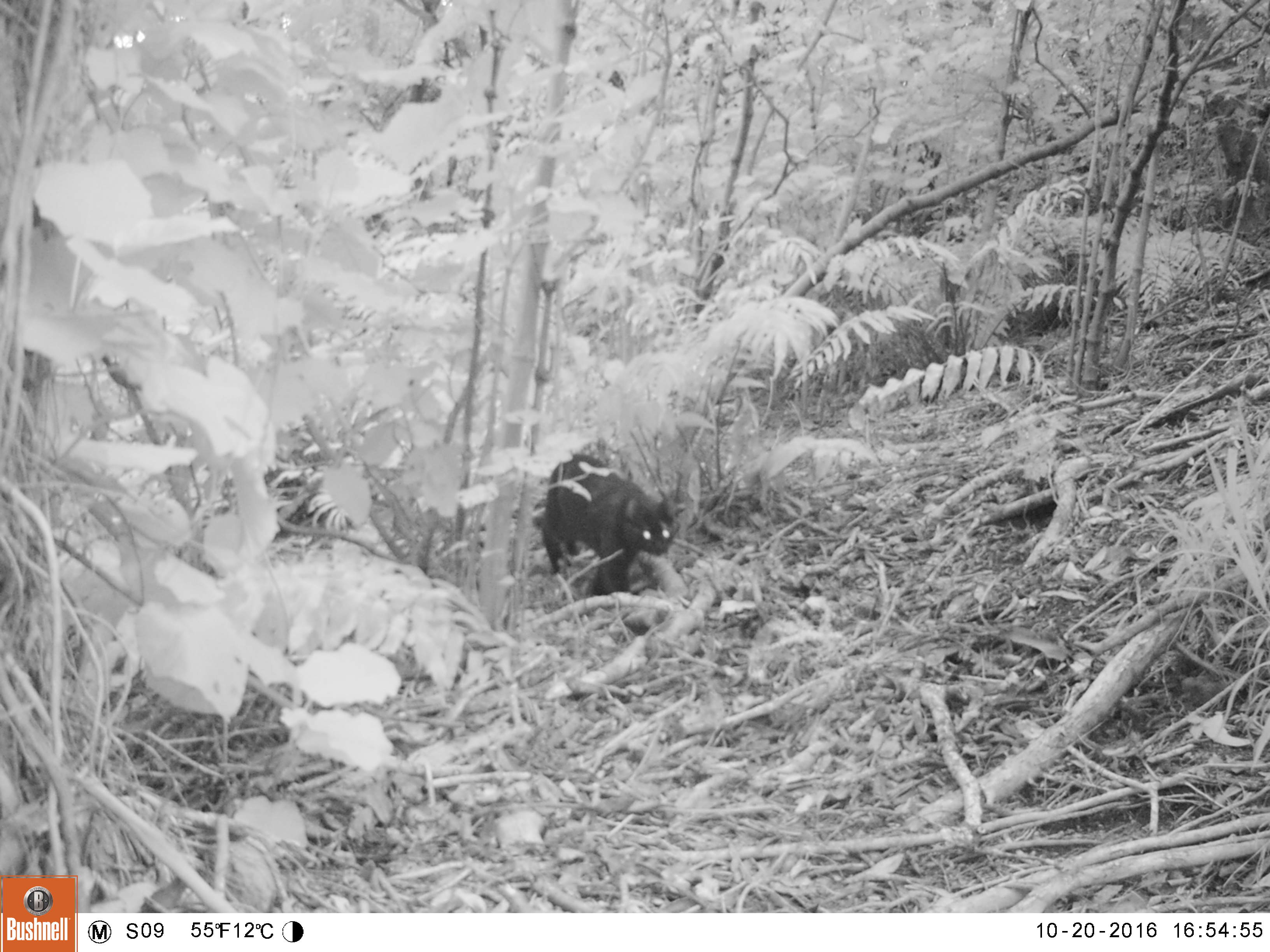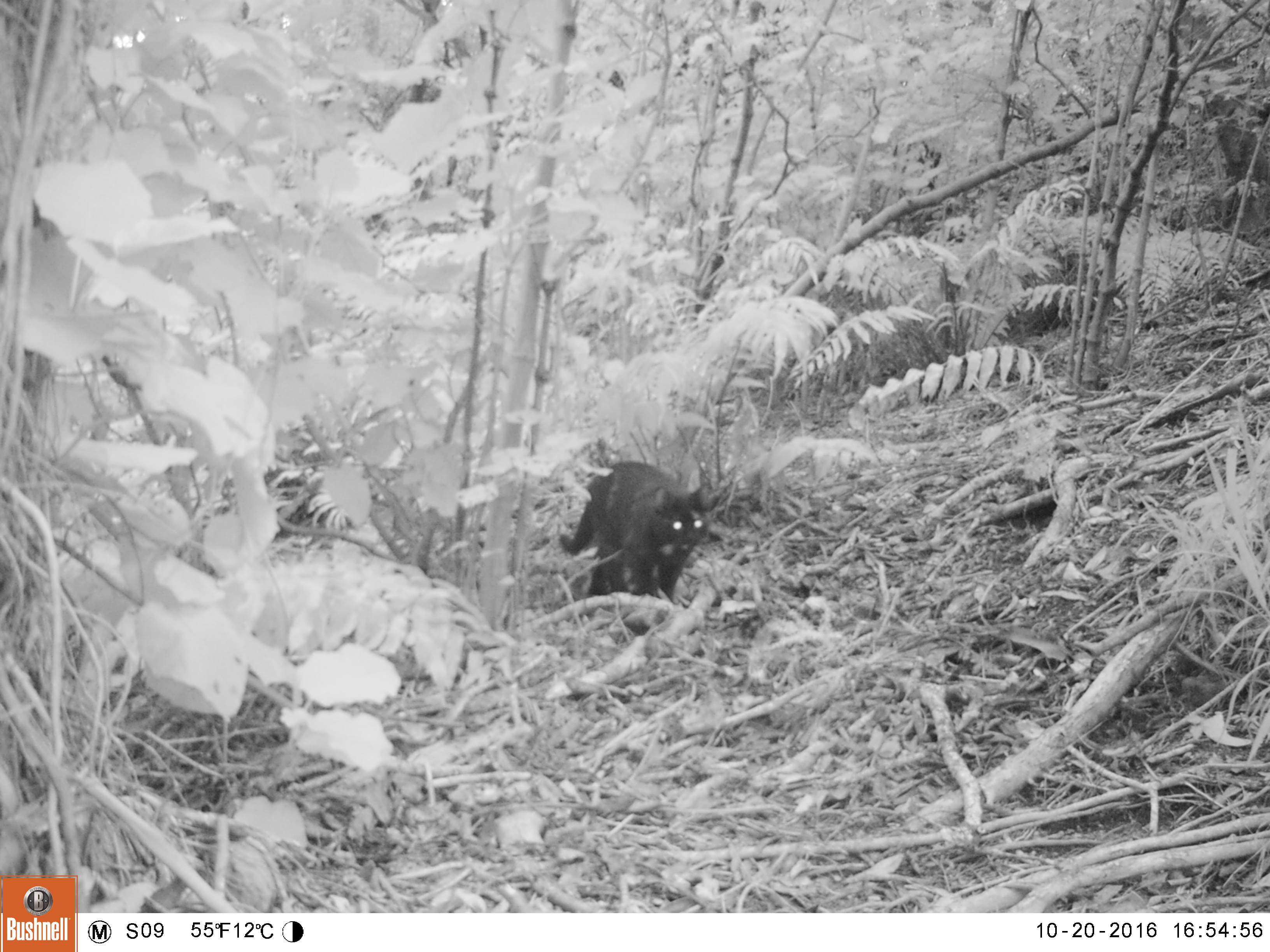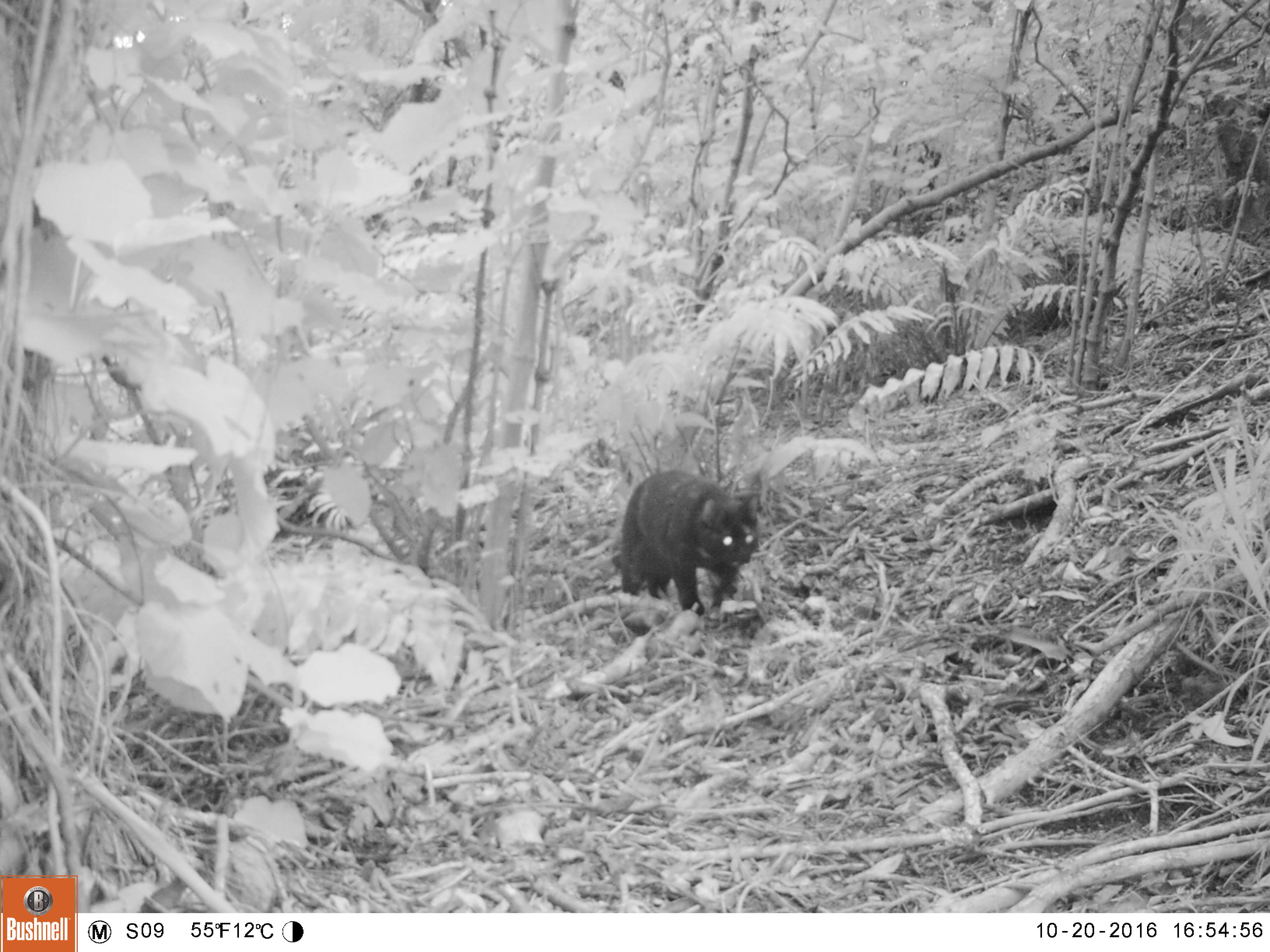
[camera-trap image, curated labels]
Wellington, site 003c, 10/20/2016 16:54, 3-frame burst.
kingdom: Animalia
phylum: Chordata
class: Mammalia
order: Carnivora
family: Felidae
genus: Felis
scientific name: Felis catus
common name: cat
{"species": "cat (Felis catus)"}